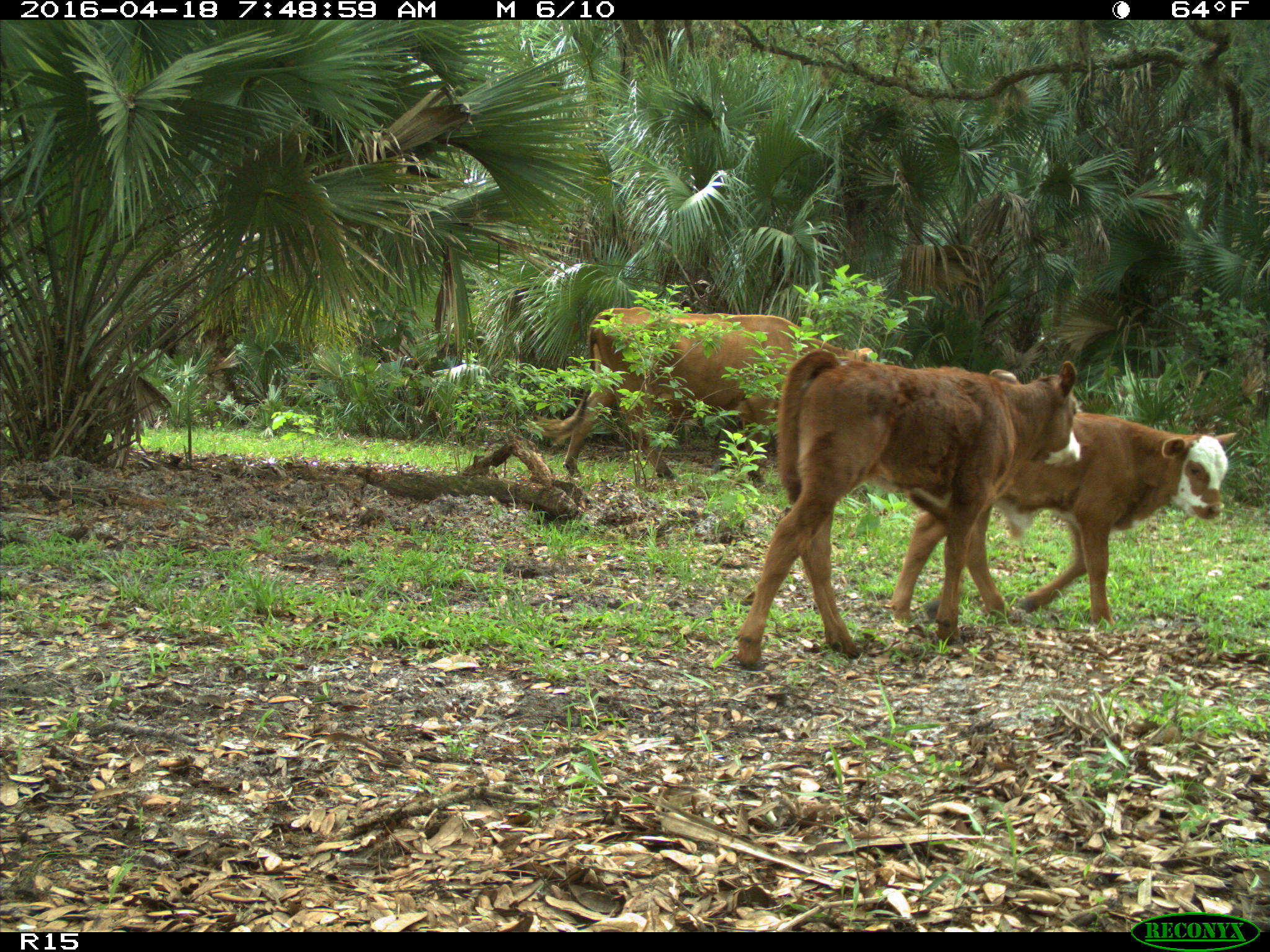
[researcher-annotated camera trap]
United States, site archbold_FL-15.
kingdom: Animalia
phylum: Chordata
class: Mammalia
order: Artiodactyla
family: Bovidae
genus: Bos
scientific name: Bos taurus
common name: domestic cow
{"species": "Bos taurus (domestic cow)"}